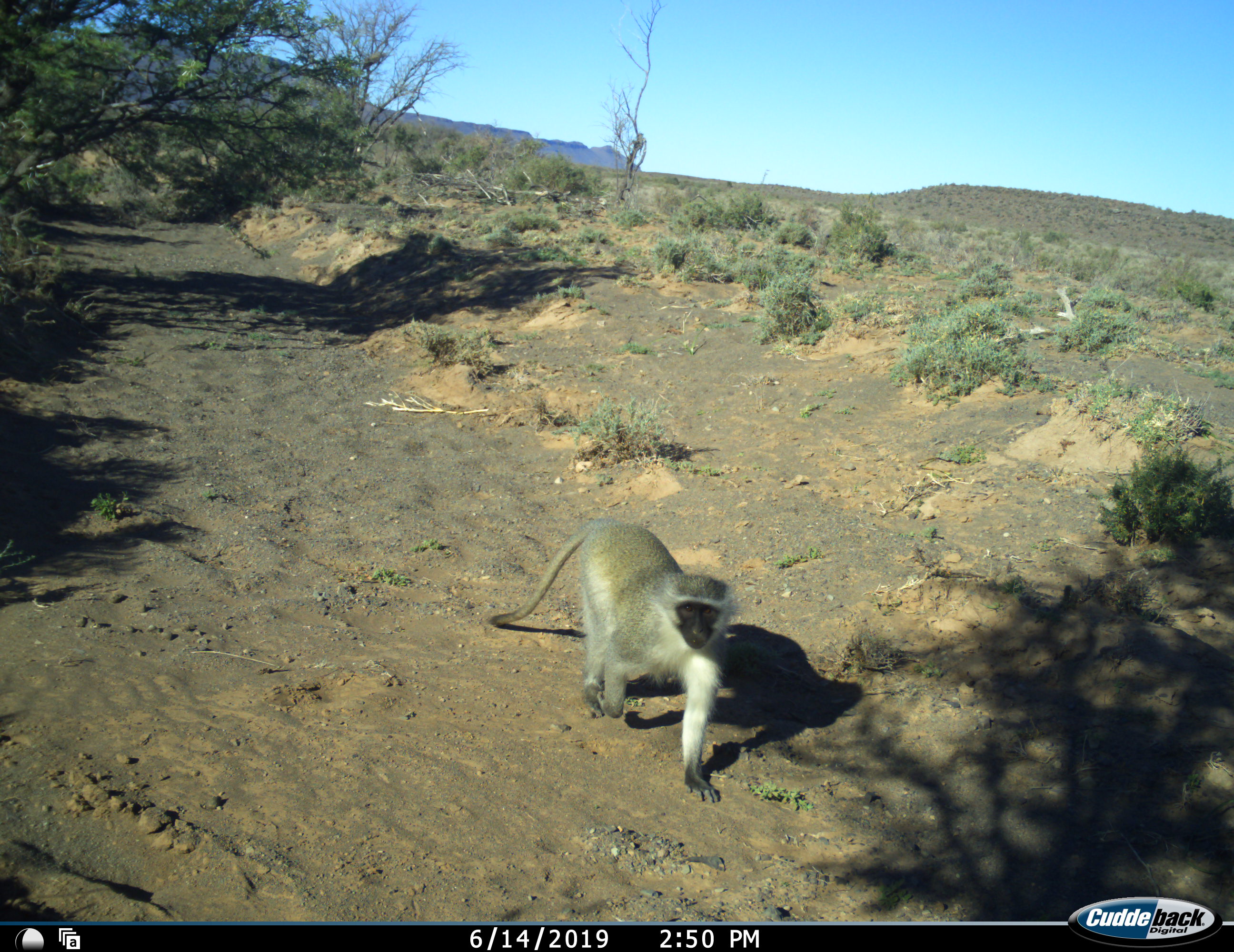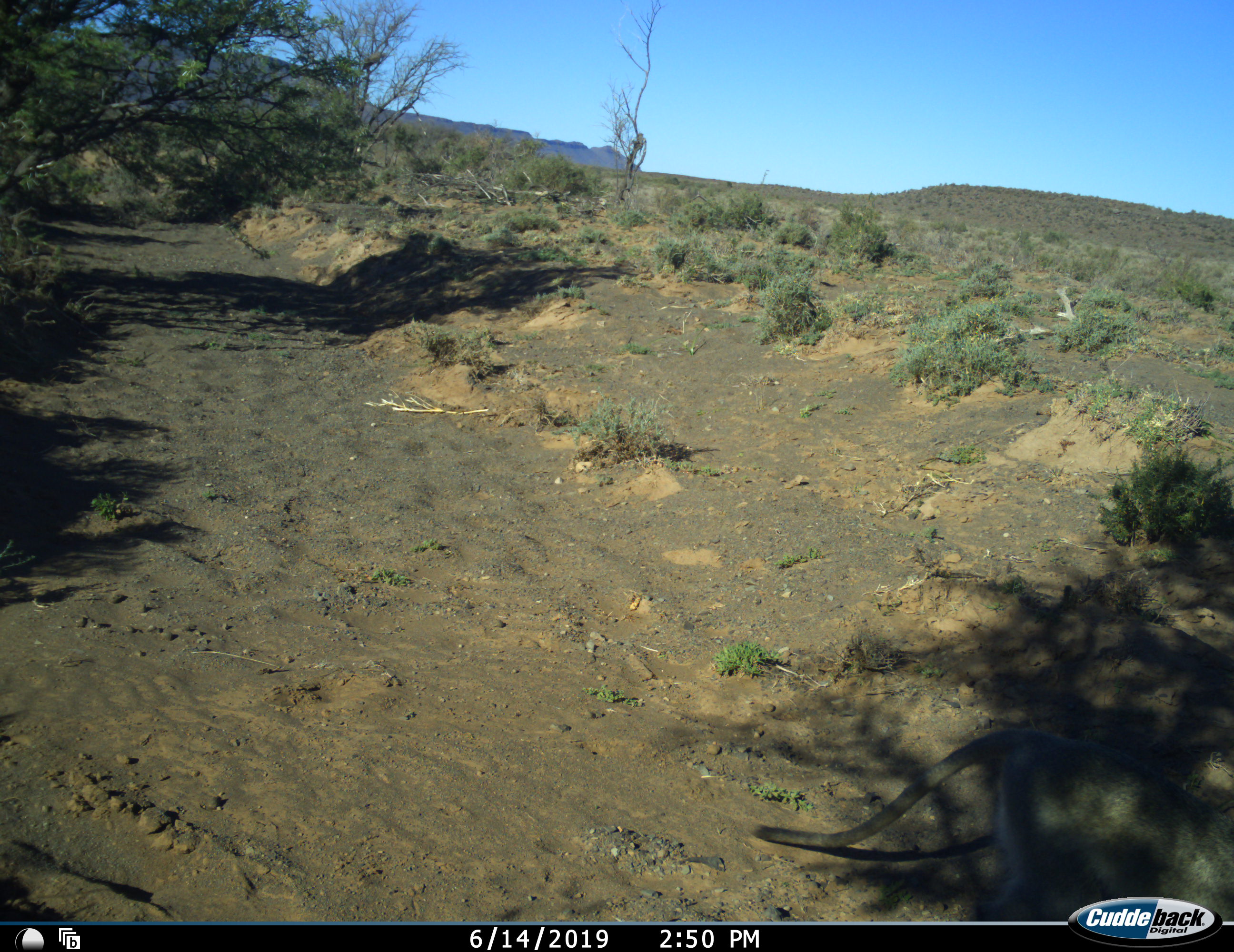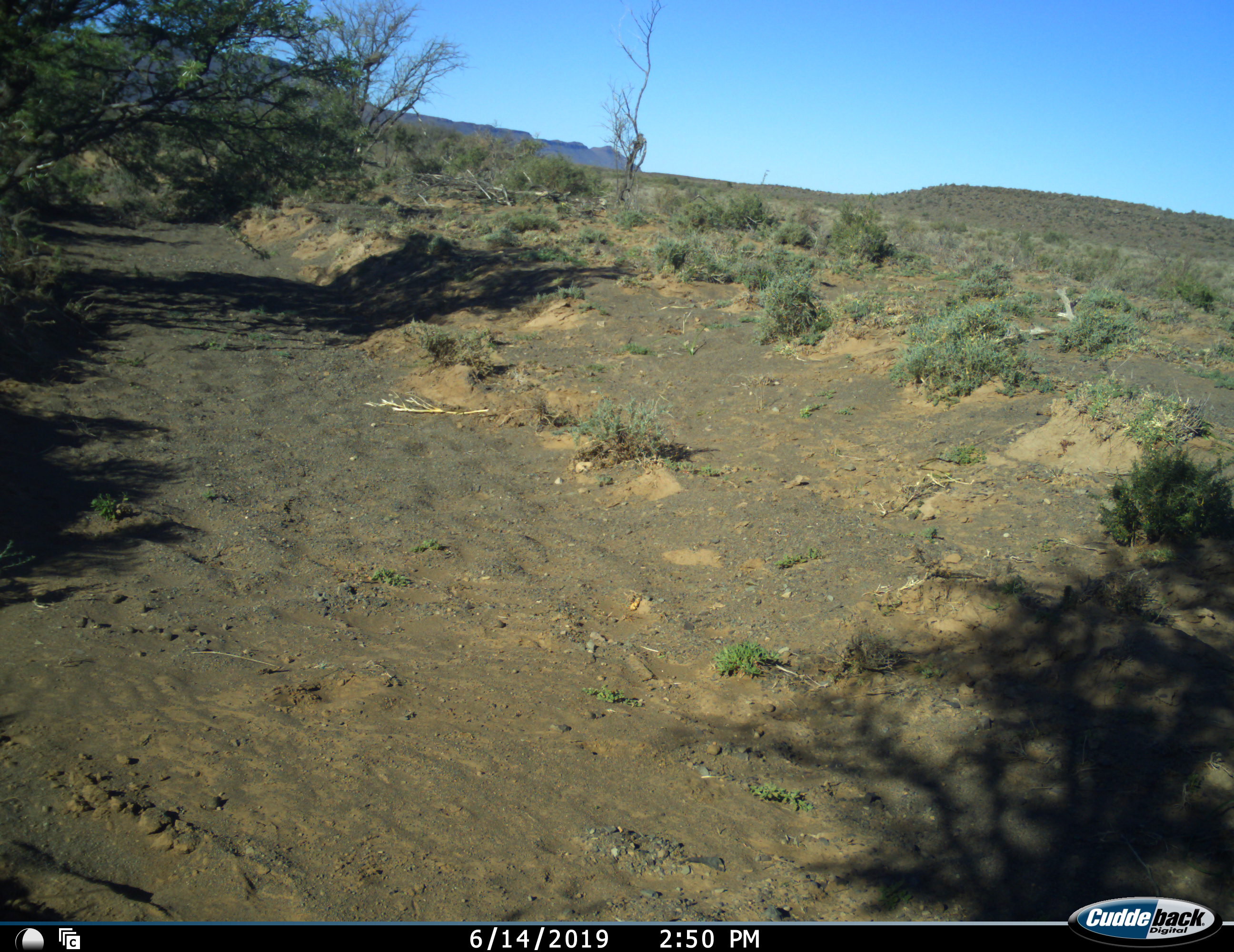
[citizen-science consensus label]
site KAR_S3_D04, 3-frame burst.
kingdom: Animalia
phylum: Chordata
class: Mammalia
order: Primates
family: Cercopithecidae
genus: Chlorocebus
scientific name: Chlorocebus pygerythrus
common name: vervet monkey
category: monkeyvervet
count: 1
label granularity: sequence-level